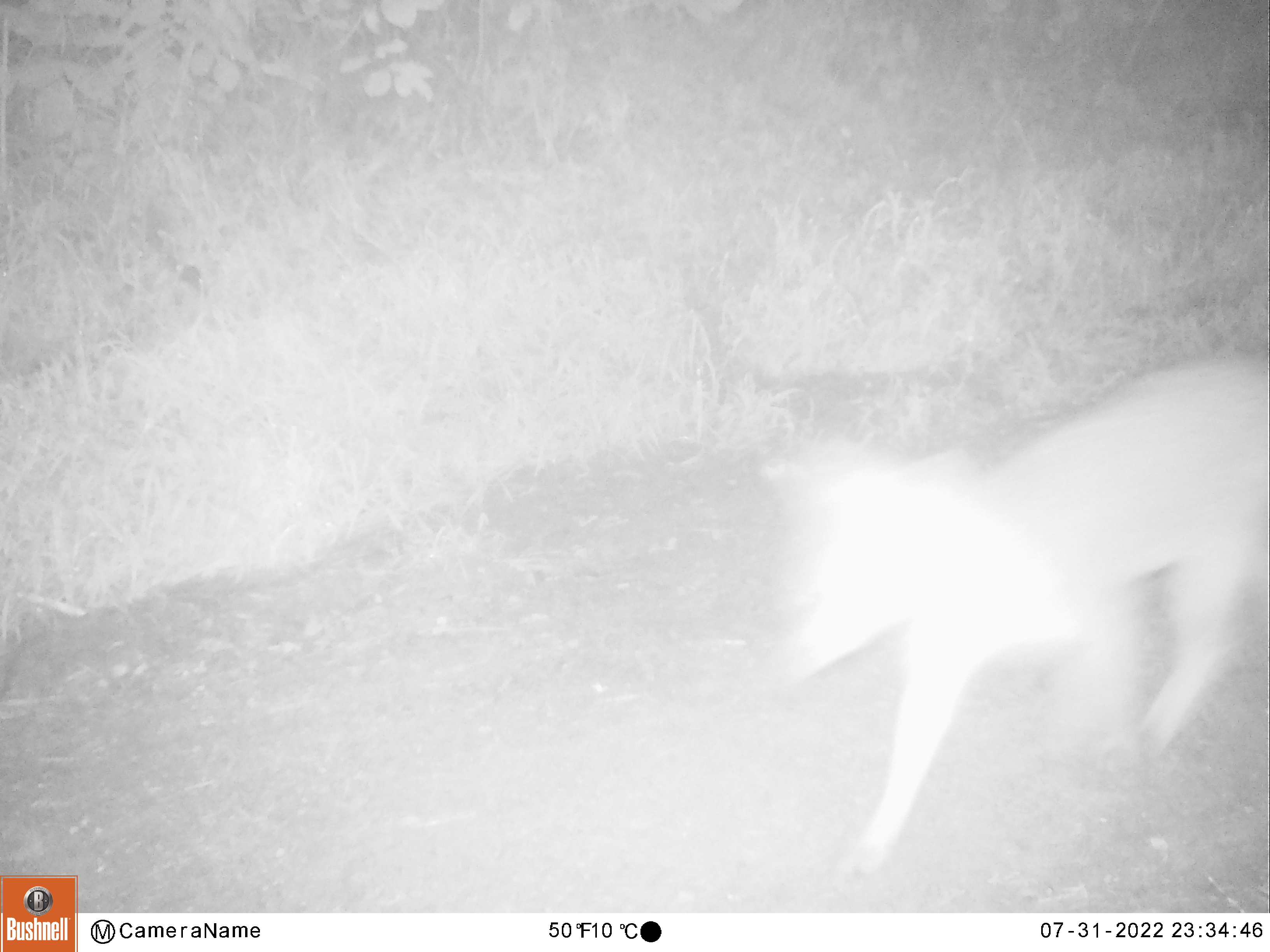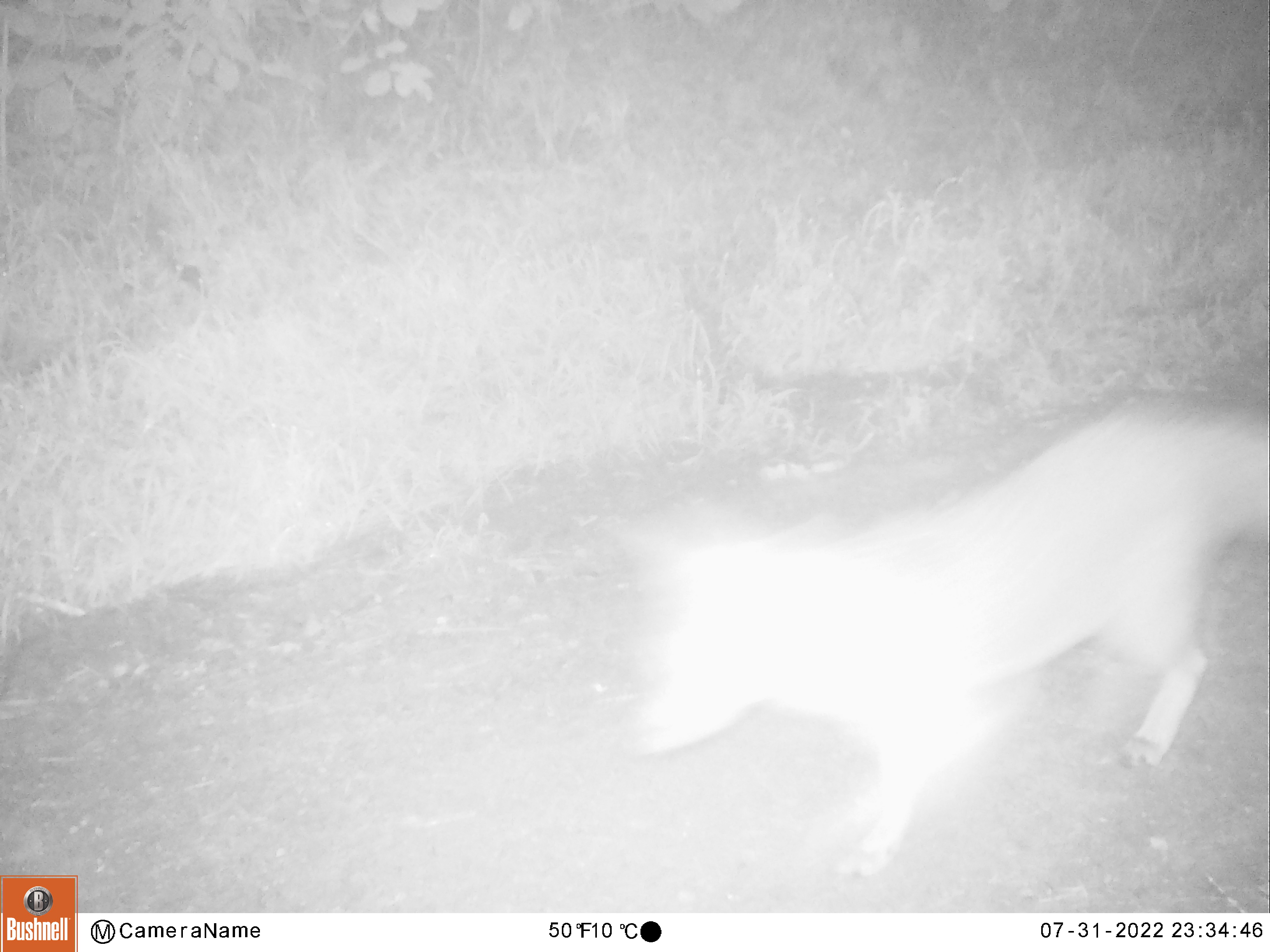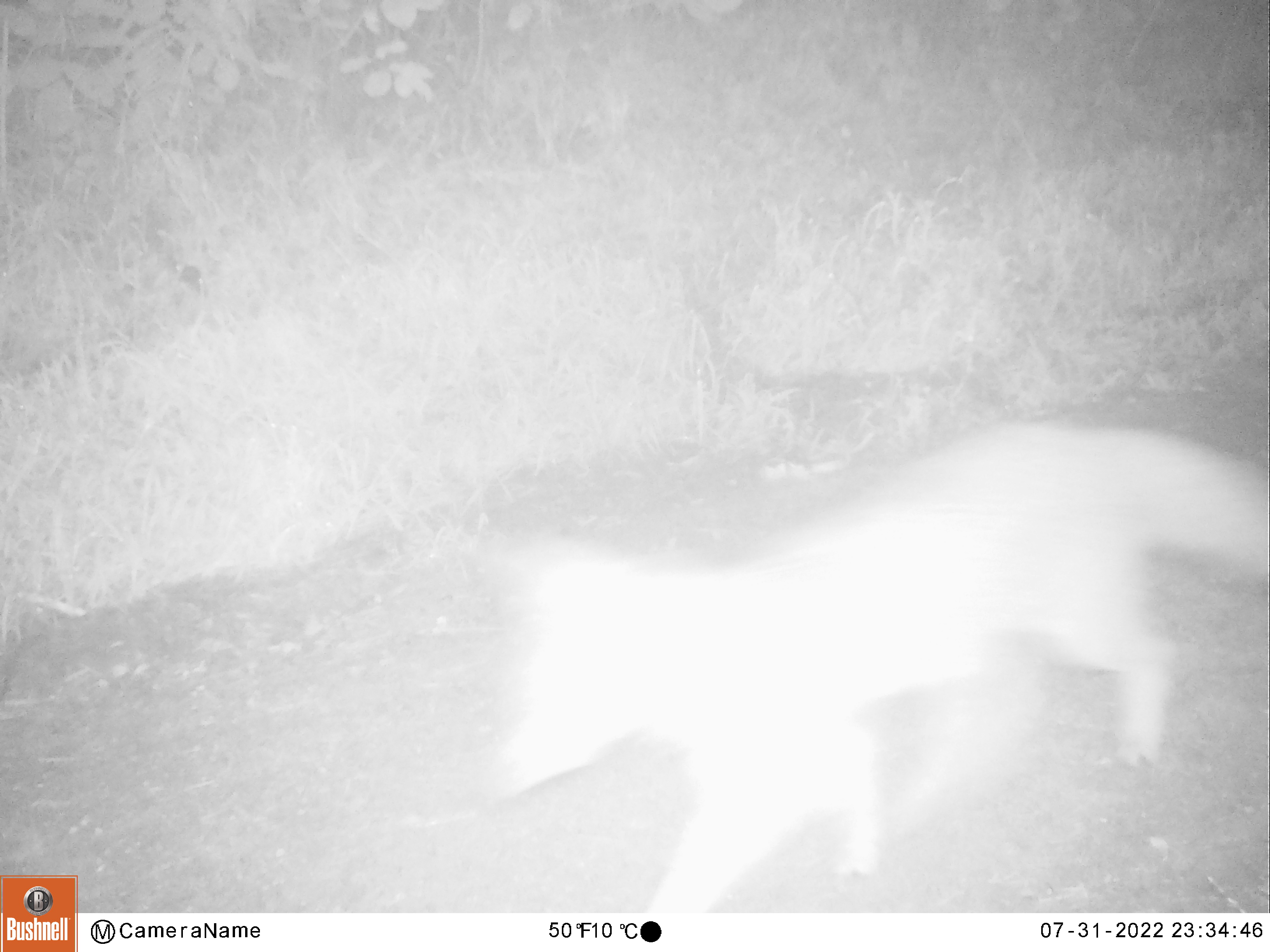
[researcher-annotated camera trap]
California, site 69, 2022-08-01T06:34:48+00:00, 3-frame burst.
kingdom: Animalia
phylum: Chordata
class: Mammalia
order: Carnivora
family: Canidae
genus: Urocyon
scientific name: Urocyon cinereoargenteus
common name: gray fox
Gray fox (Urocyon cinereoargenteus).